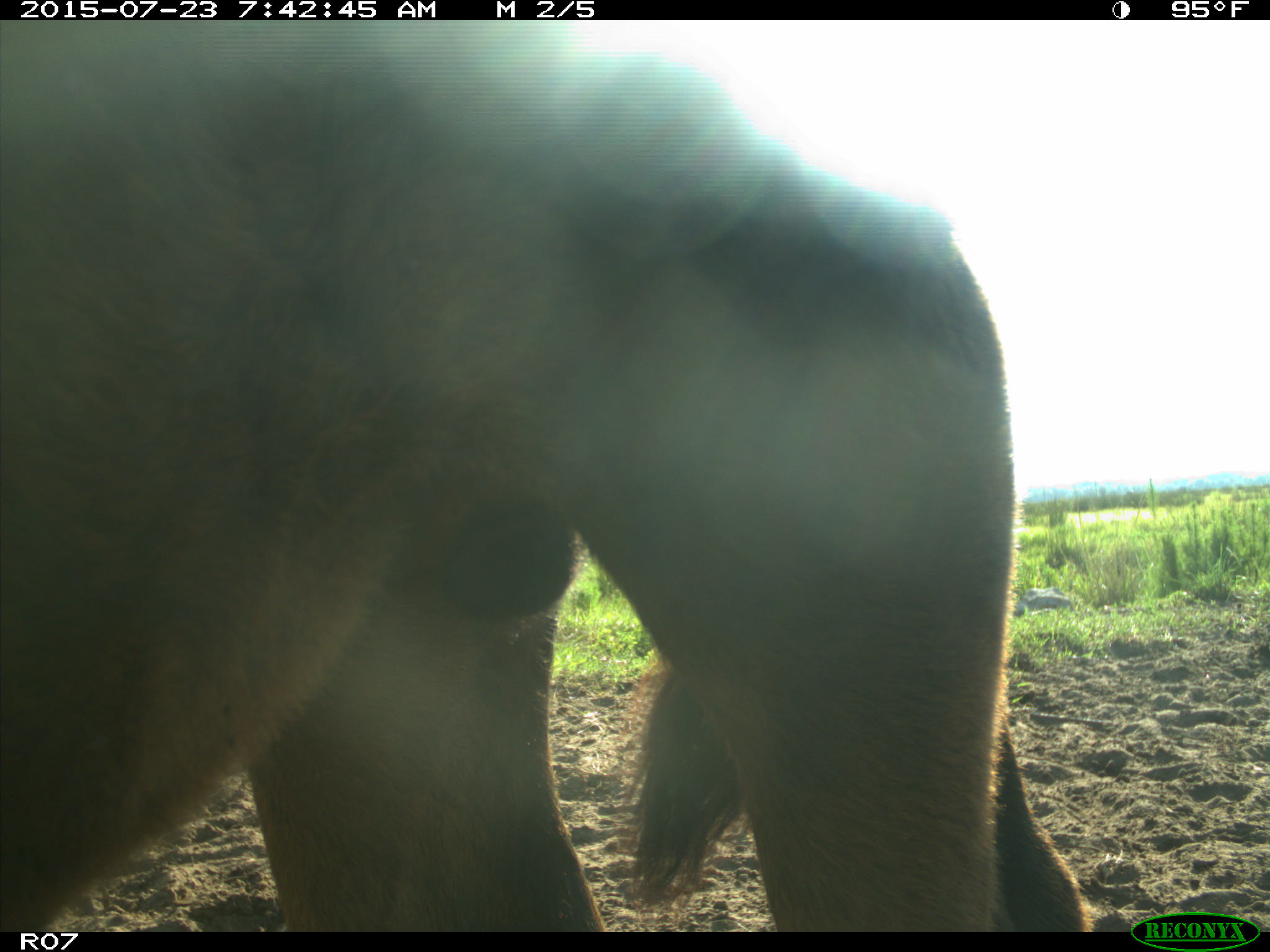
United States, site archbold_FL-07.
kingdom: Animalia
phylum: Chordata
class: Mammalia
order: Artiodactyla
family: Bovidae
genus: Bos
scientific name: Bos taurus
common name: domestic cow